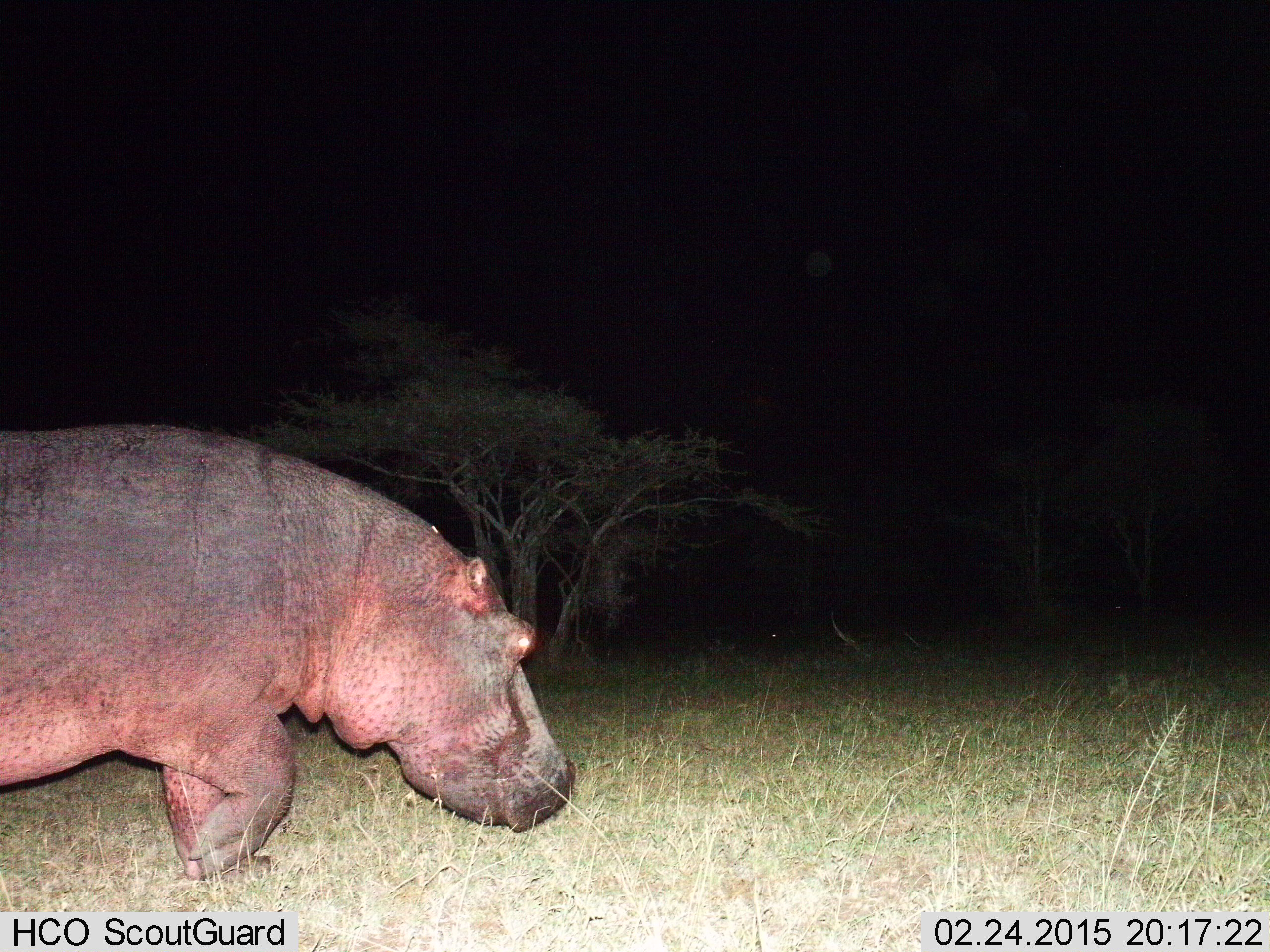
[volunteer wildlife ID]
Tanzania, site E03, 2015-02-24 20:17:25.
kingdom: Animalia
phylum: Chordata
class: Mammalia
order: Artiodactyla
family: Hippopotamidae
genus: Hippopotamus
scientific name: Hippopotamus amphibius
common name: hippopotamus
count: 1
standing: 30%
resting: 0%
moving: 80%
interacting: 0%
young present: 0%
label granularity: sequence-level